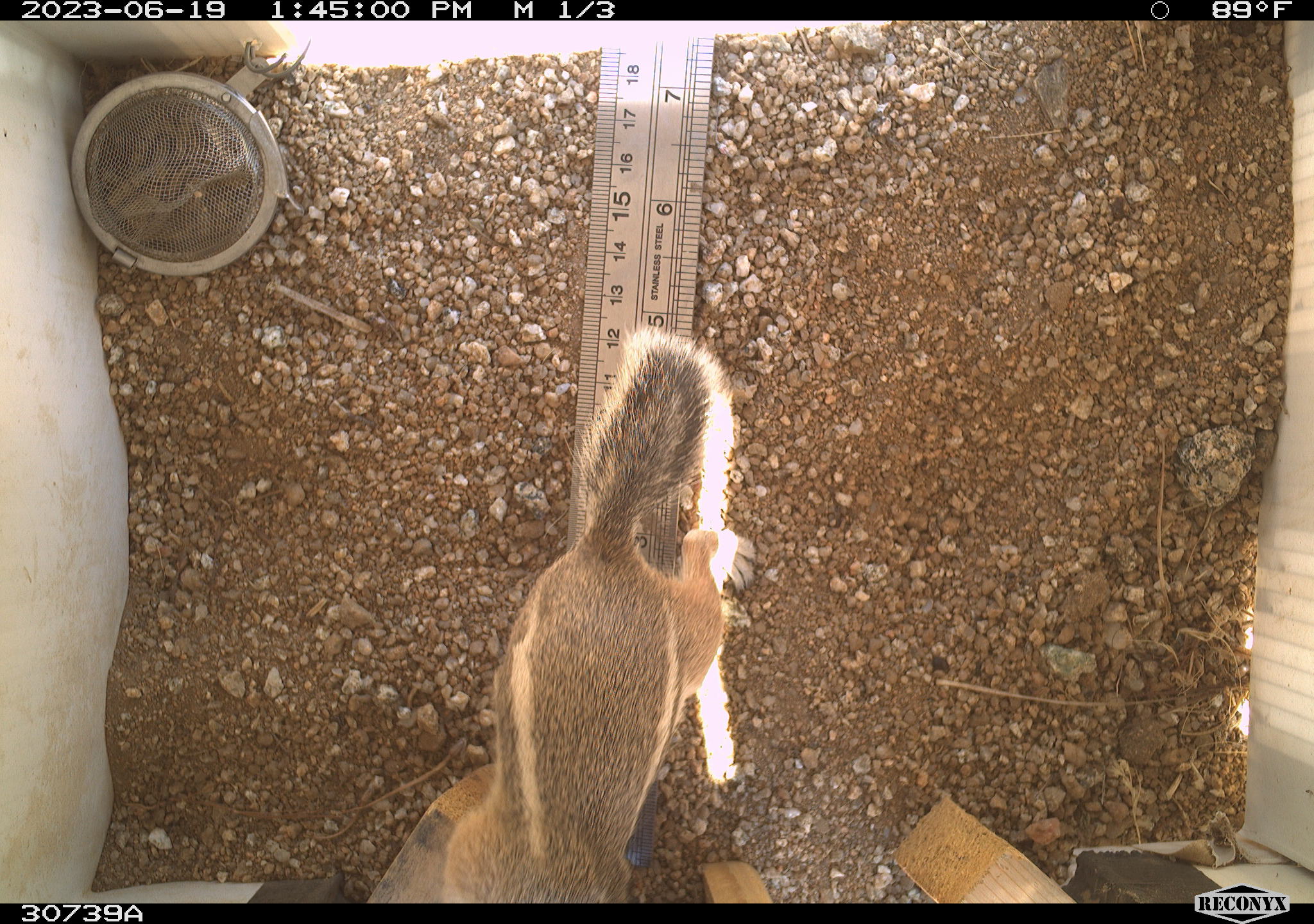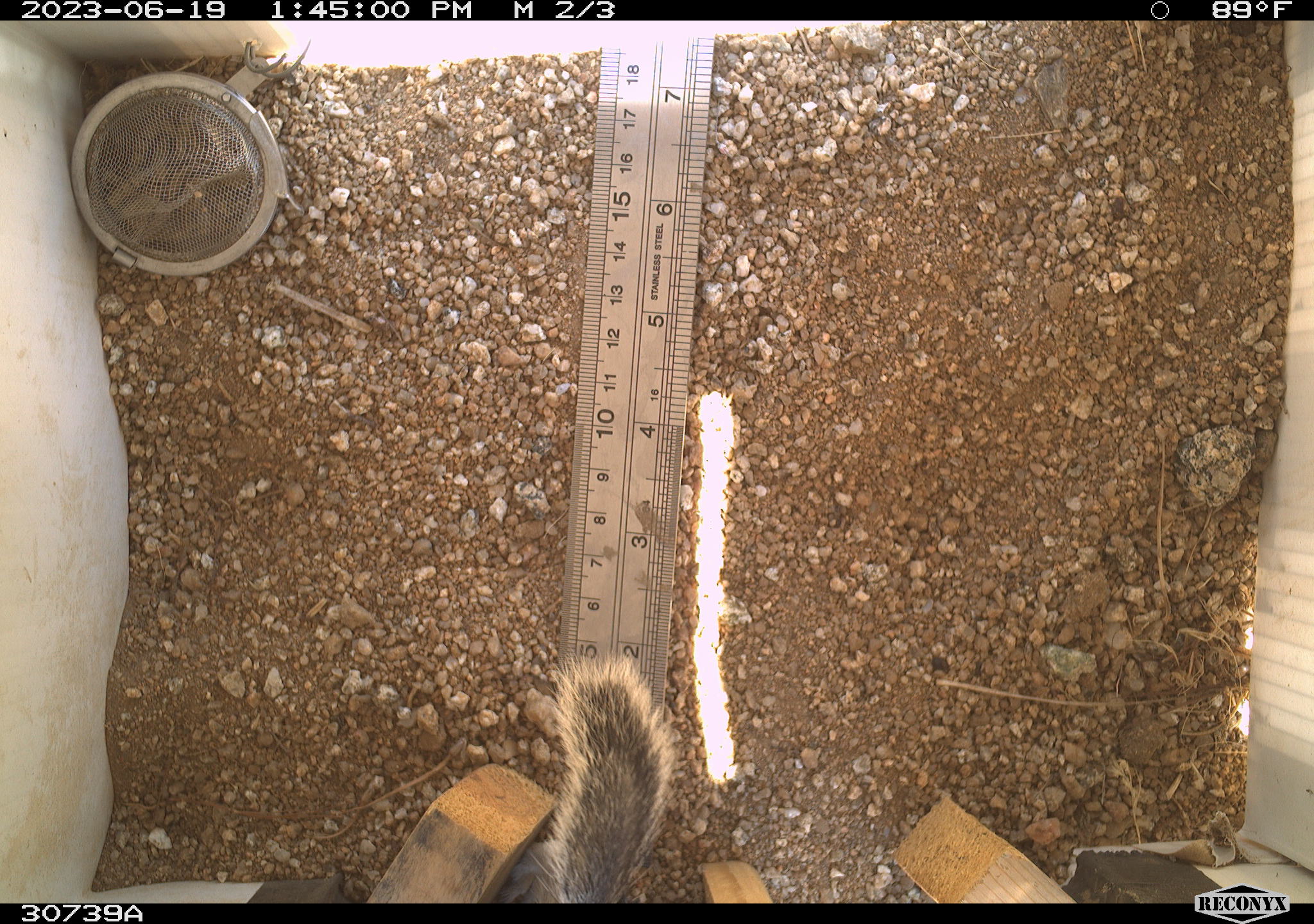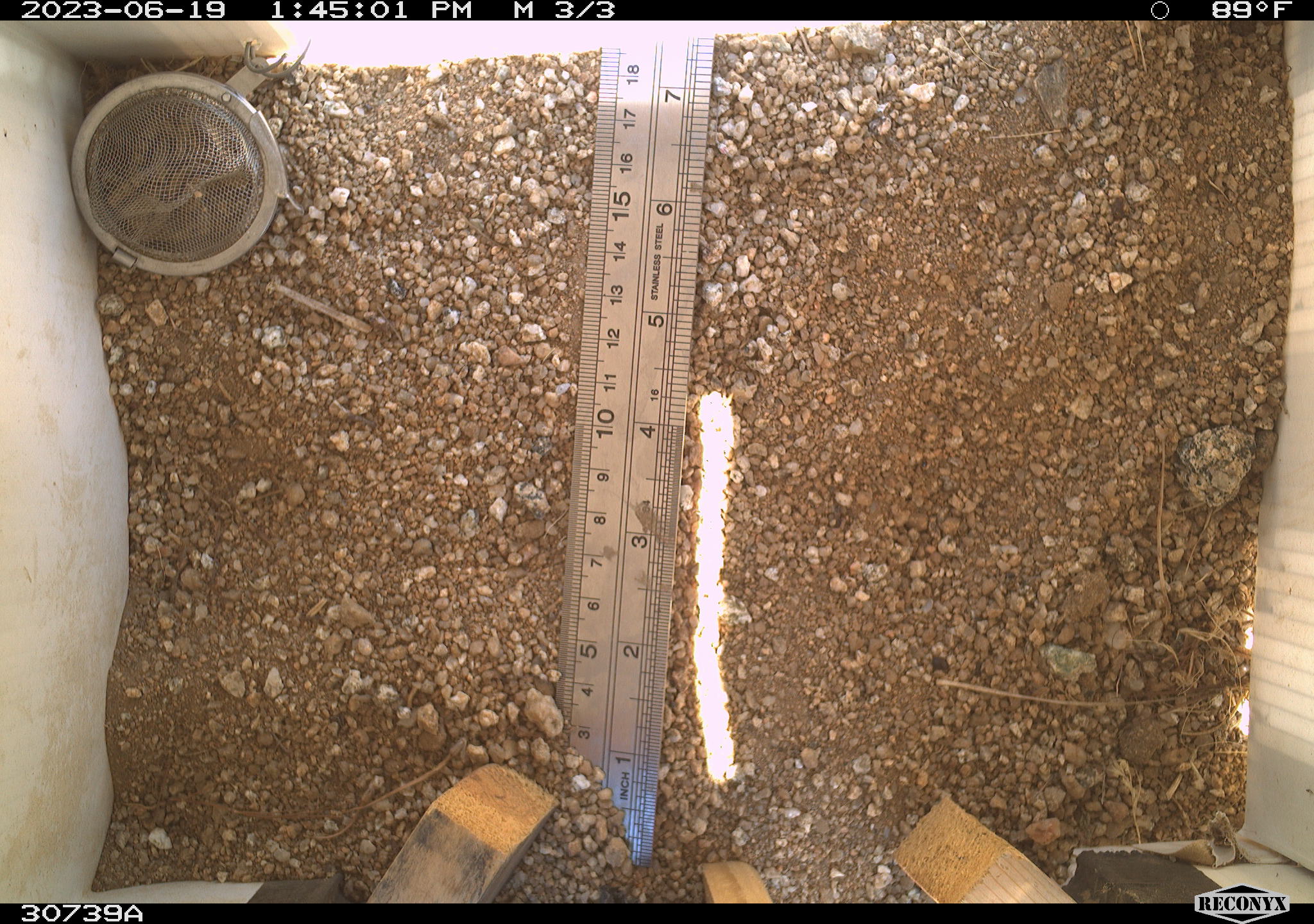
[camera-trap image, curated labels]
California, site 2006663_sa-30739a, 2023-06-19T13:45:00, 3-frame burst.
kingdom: Animalia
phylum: Chordata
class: Mammalia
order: Rodentia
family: Sciuridae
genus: Ammospermophilus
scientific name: Ammospermophilus leucurus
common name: white-tailed antelope squirrel